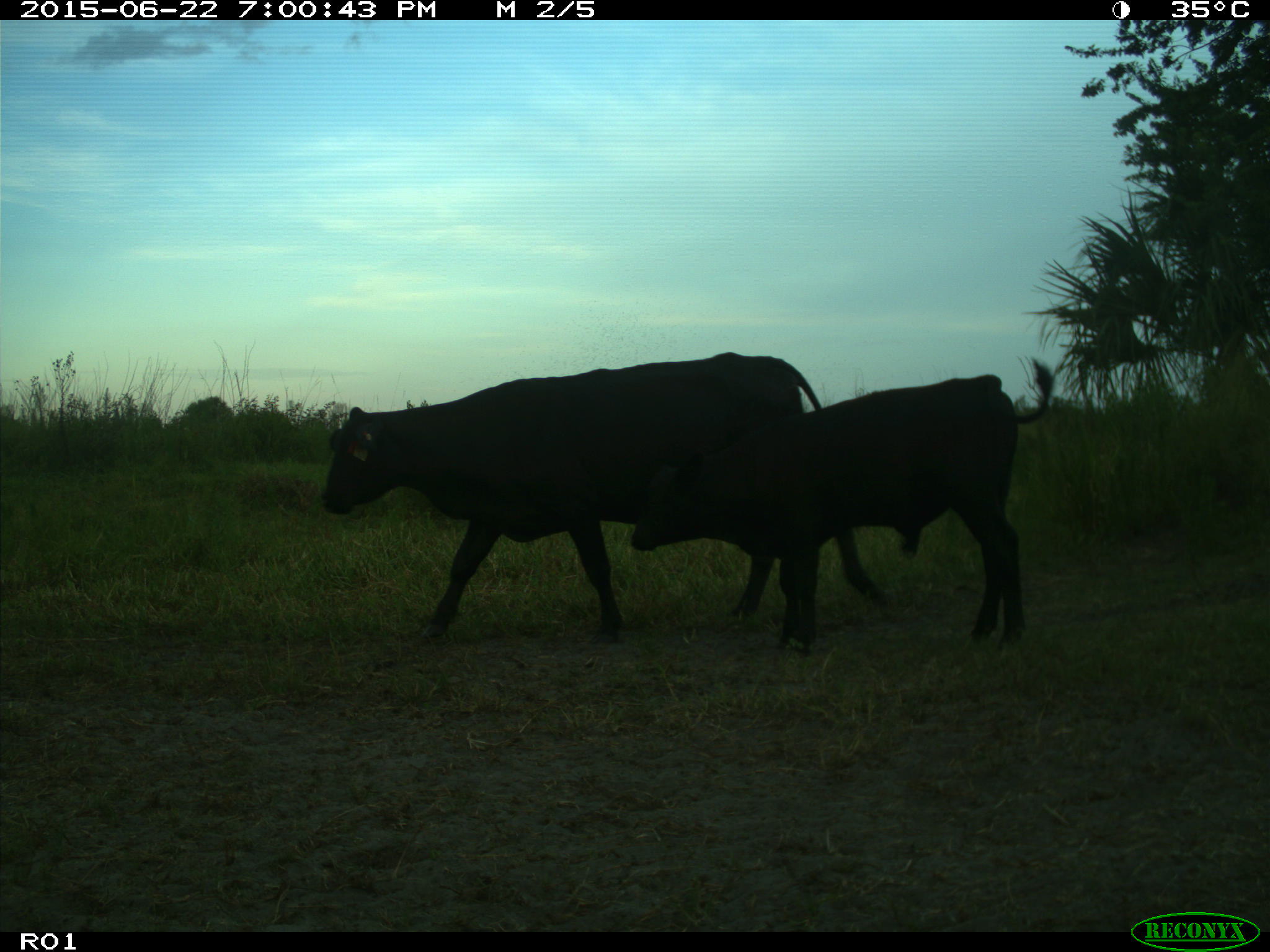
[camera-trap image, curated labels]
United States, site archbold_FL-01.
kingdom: Animalia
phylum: Chordata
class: Mammalia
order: Artiodactyla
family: Bovidae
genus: Bos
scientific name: Bos taurus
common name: domestic cow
Bos taurus (domestic cow).